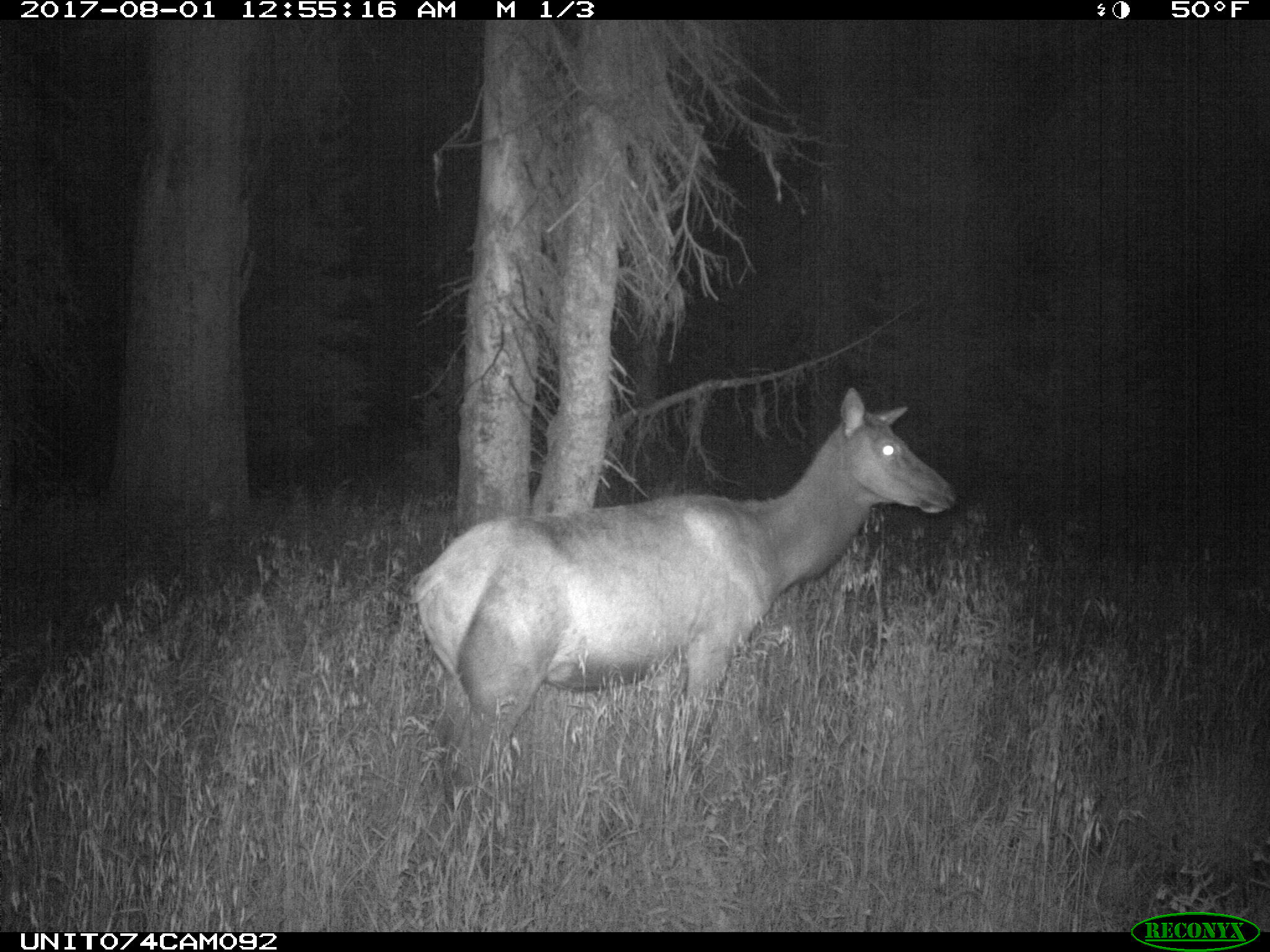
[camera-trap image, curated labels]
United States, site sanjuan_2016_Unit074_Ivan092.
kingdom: Animalia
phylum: Chordata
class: Mammalia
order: Artiodactyla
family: Cervidae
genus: Cervus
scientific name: Cervus elaphus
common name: red deer